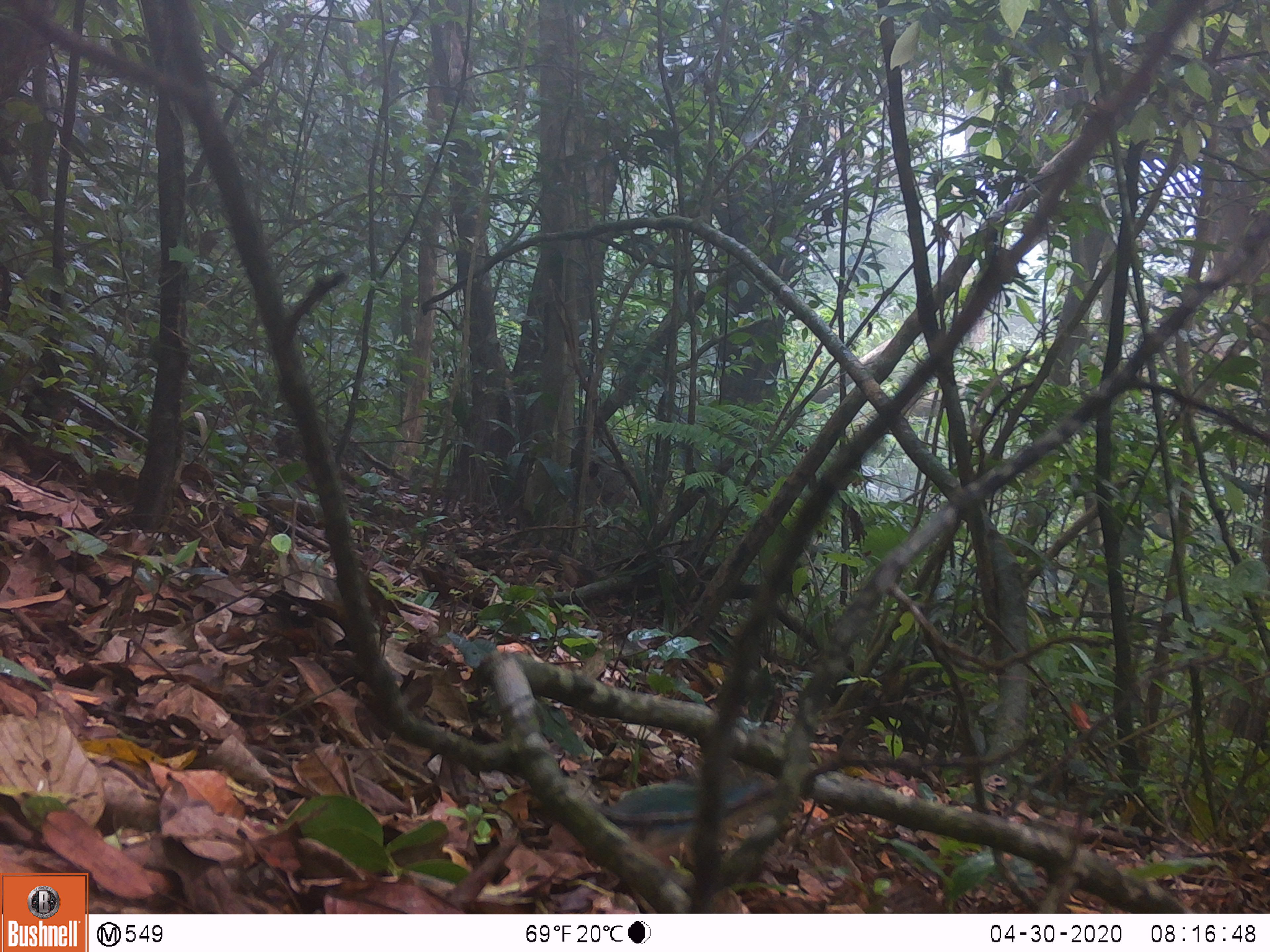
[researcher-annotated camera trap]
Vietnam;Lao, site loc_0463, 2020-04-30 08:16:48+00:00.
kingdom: Animalia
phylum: Chordata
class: Aves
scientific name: Aves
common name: bird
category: unidentified bird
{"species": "unidentified bird (bird) (Aves)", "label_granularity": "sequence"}